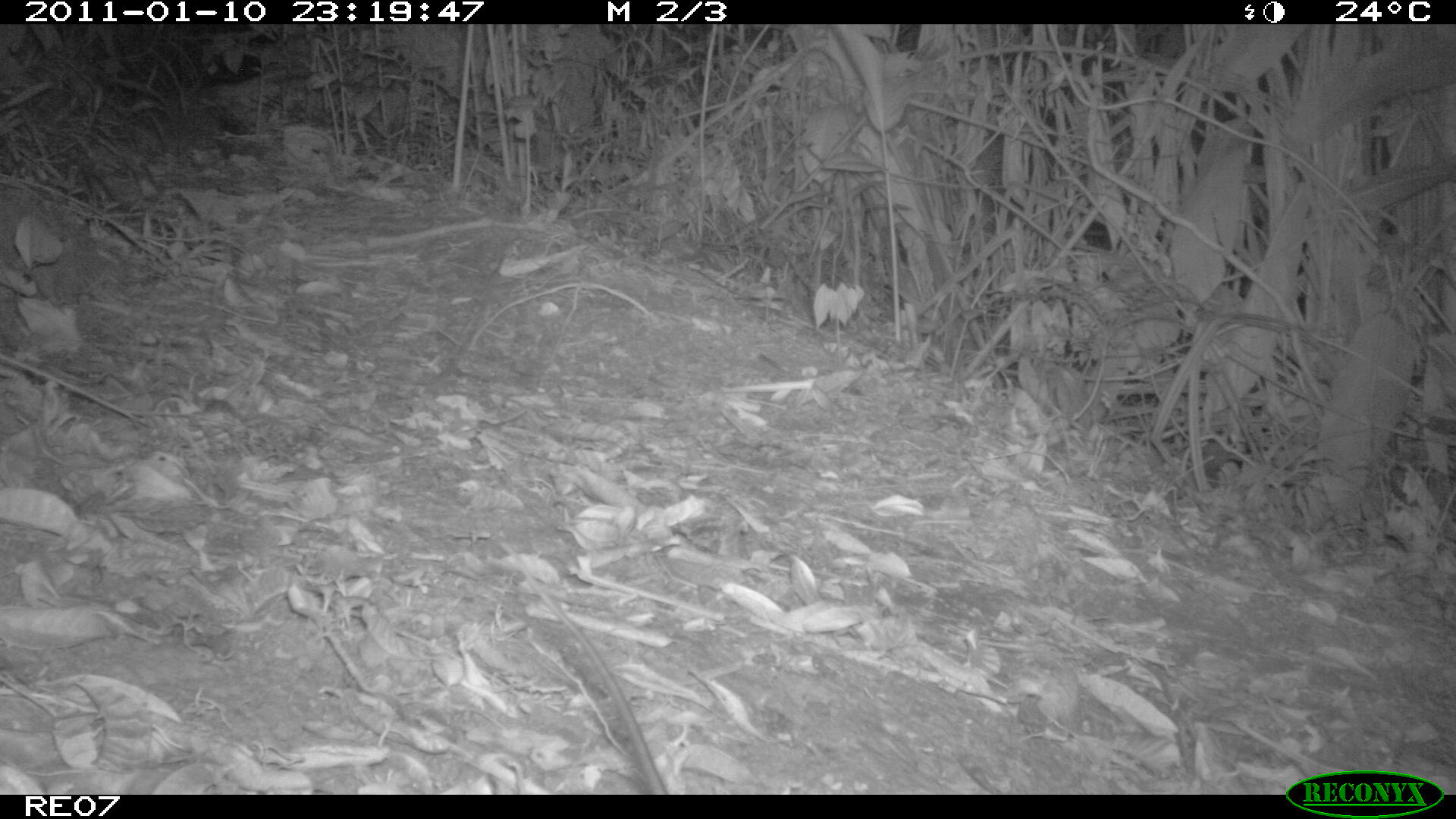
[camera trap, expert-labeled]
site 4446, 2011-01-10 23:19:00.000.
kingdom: Animalia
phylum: Chordata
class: Mammalia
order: Rodentia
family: Nesomyidae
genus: Hypogeomys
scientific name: Hypogeomys antimena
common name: malagasy giant rat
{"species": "Hypogeomys antimena (malagasy giant rat)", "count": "1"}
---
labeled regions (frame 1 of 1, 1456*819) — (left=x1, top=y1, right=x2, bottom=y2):
hypogeomys antimena: (left=495, top=540, right=669, bottom=794)